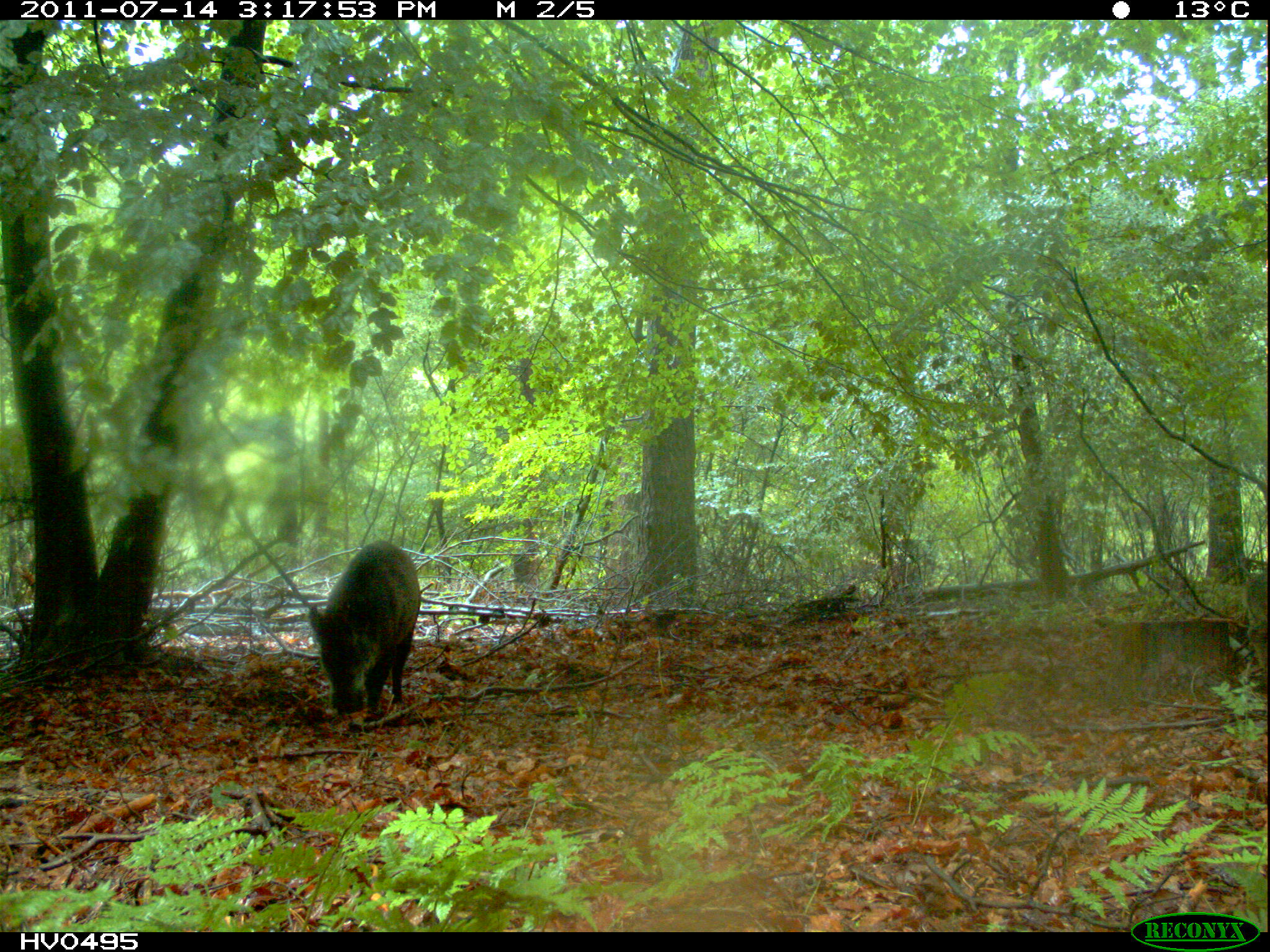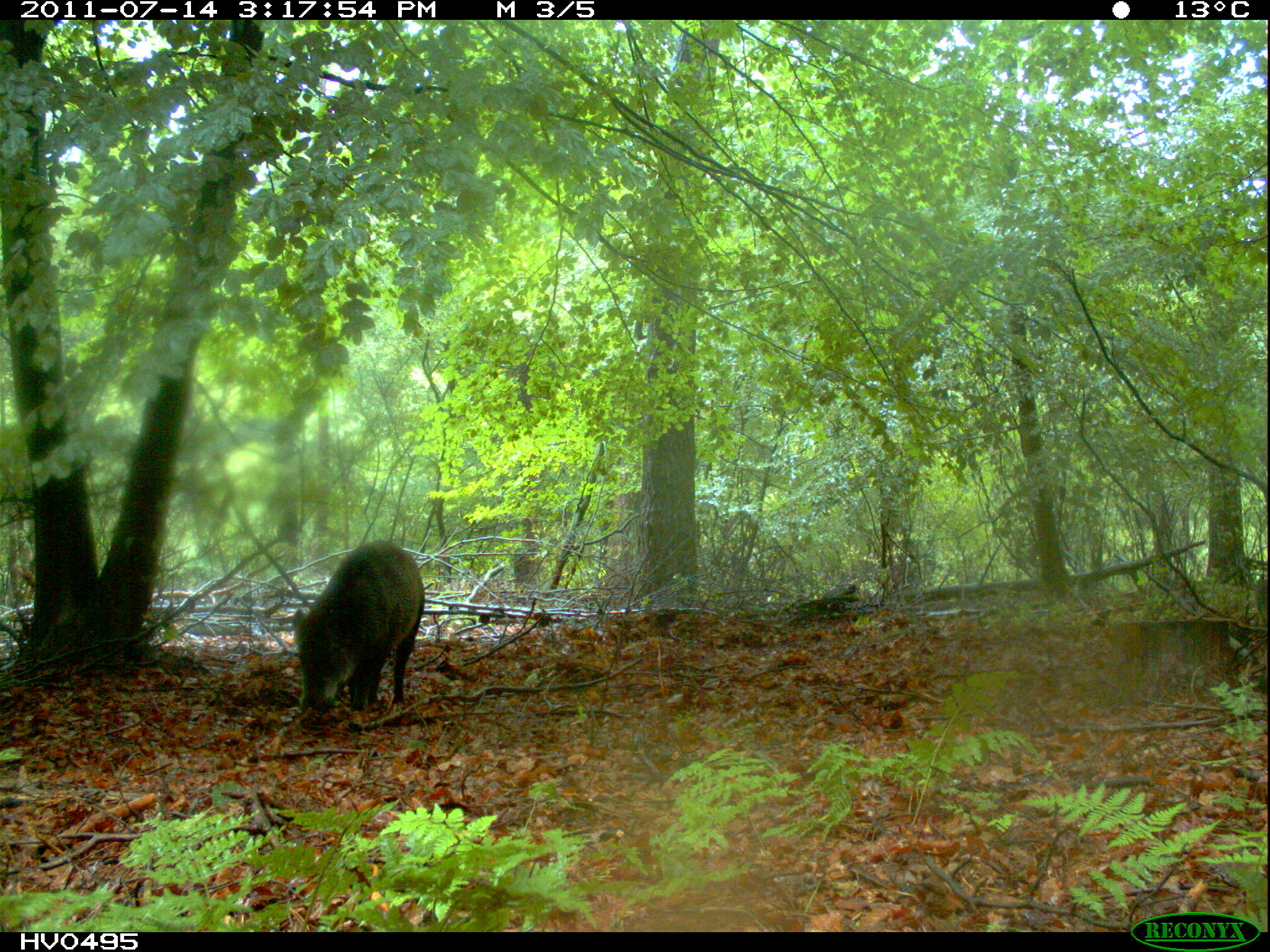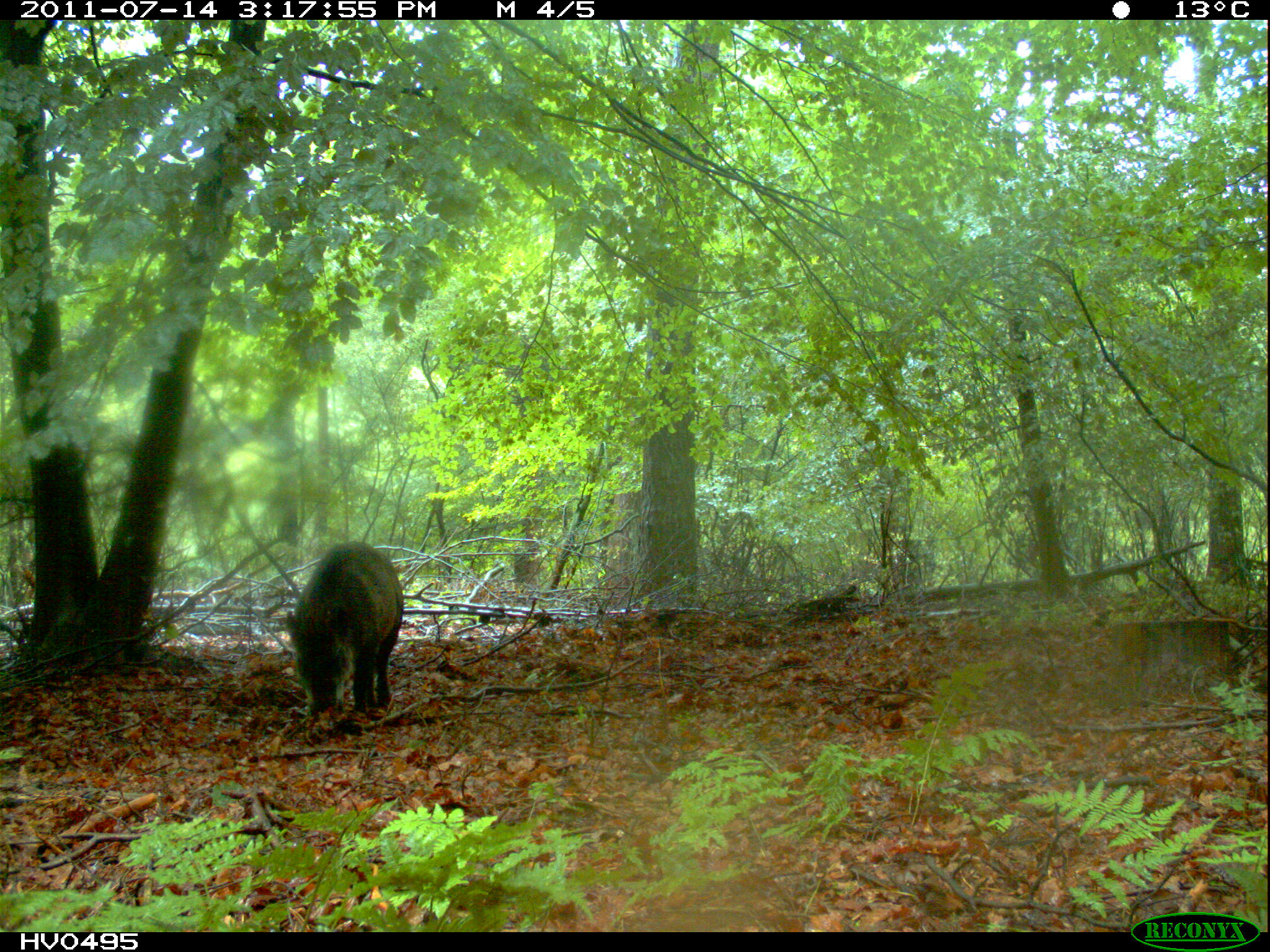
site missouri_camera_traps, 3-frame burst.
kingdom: Animalia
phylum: Chordata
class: Mammalia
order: Artiodactyla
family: Suidae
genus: Sus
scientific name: Sus scrofa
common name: wild boar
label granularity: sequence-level